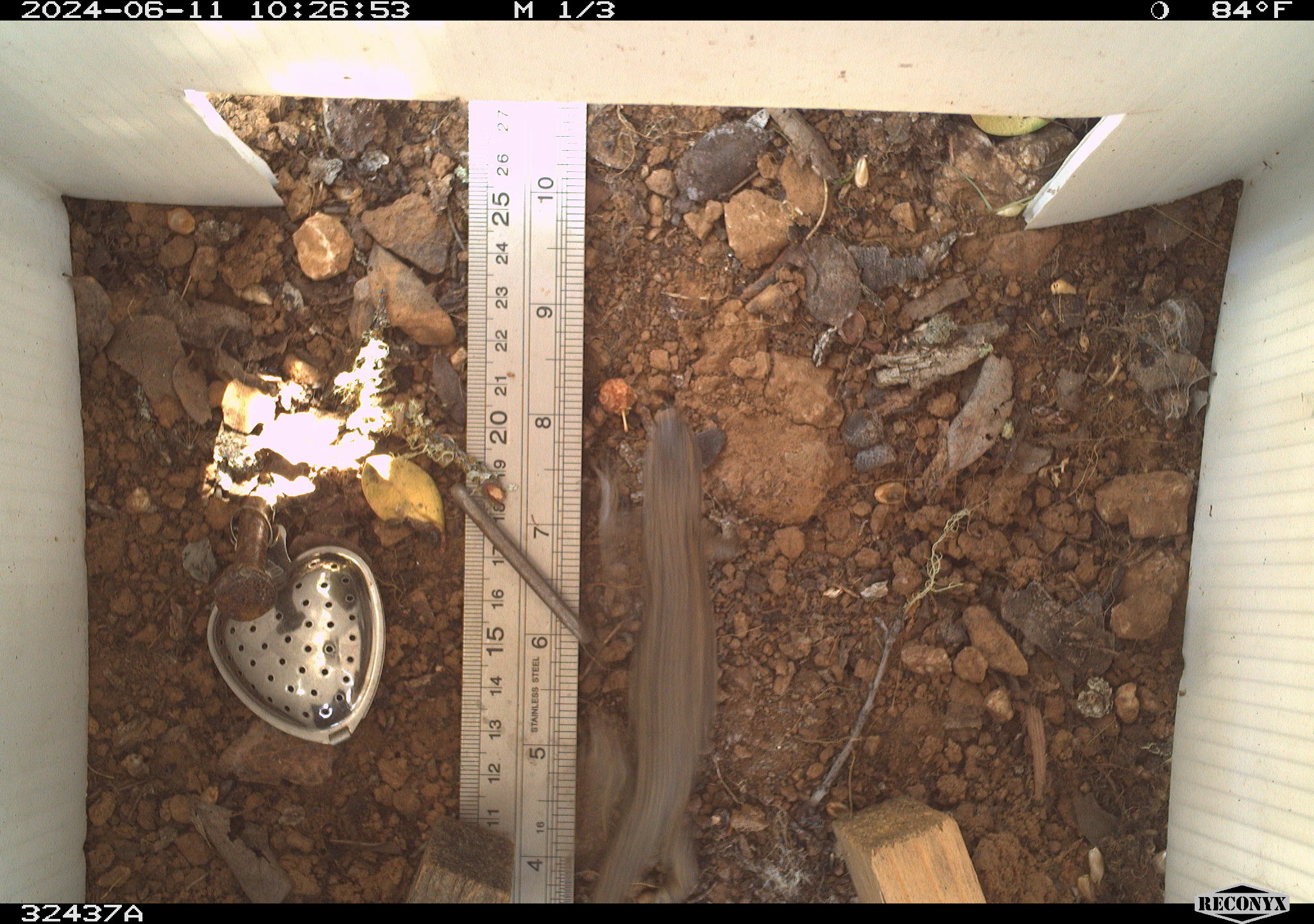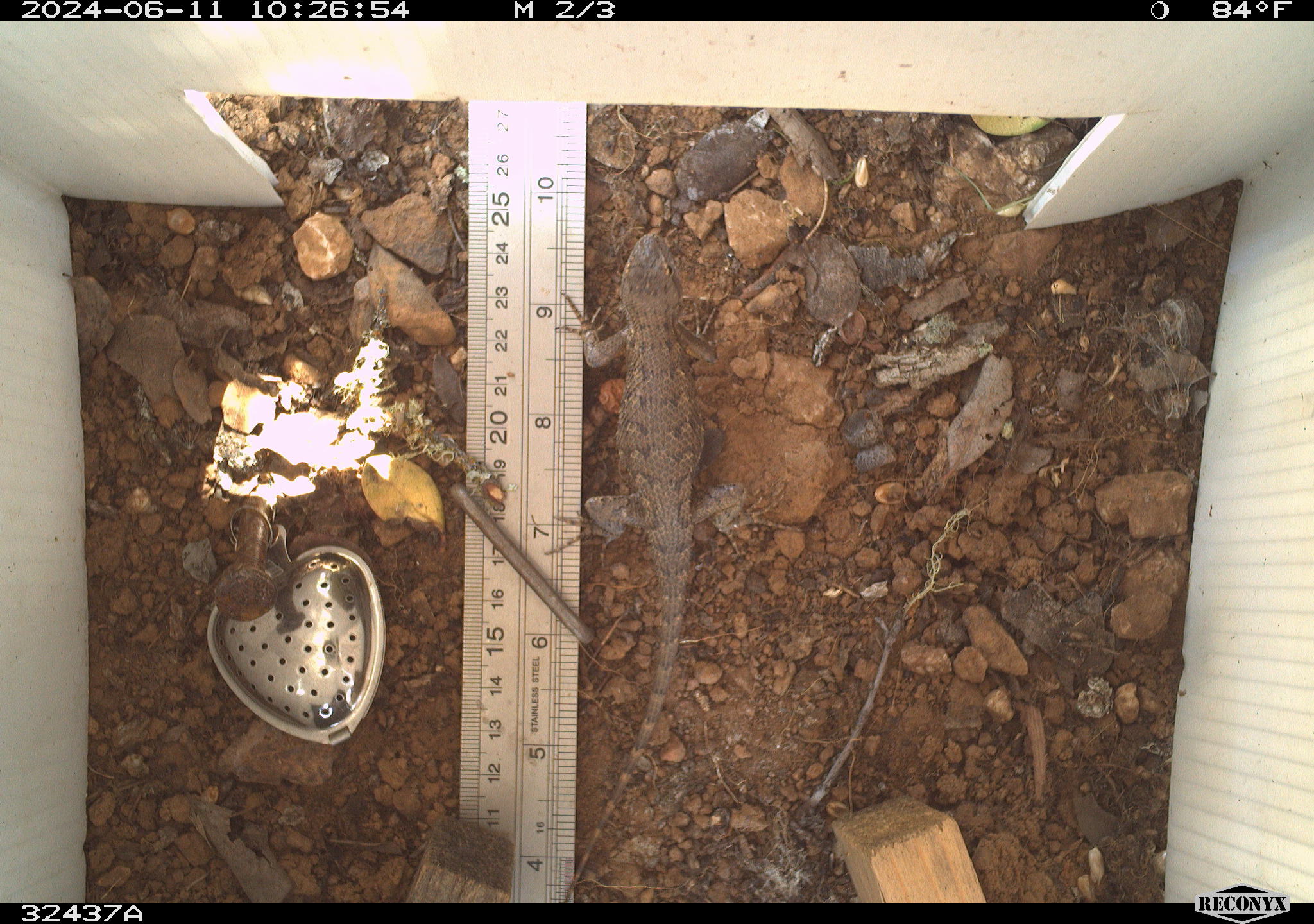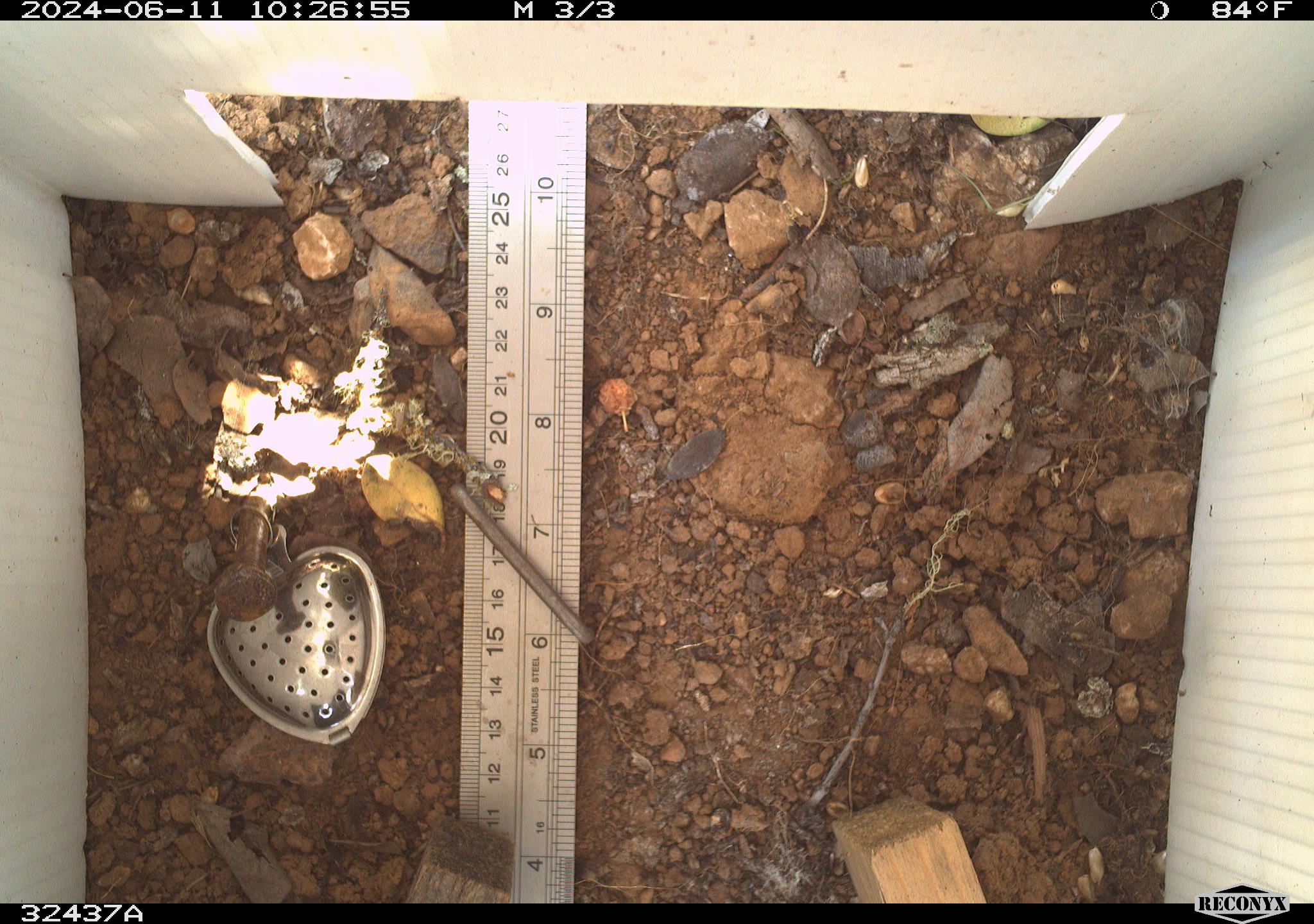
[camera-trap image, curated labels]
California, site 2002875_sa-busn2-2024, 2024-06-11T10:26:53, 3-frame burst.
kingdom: Animalia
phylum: Chordata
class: Reptilia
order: Squamata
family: Phrynosomatidae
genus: Sceloporus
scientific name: Sceloporus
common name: spiny lizards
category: sceloporus species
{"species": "sceloporus species (spiny lizards) (Sceloporus)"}